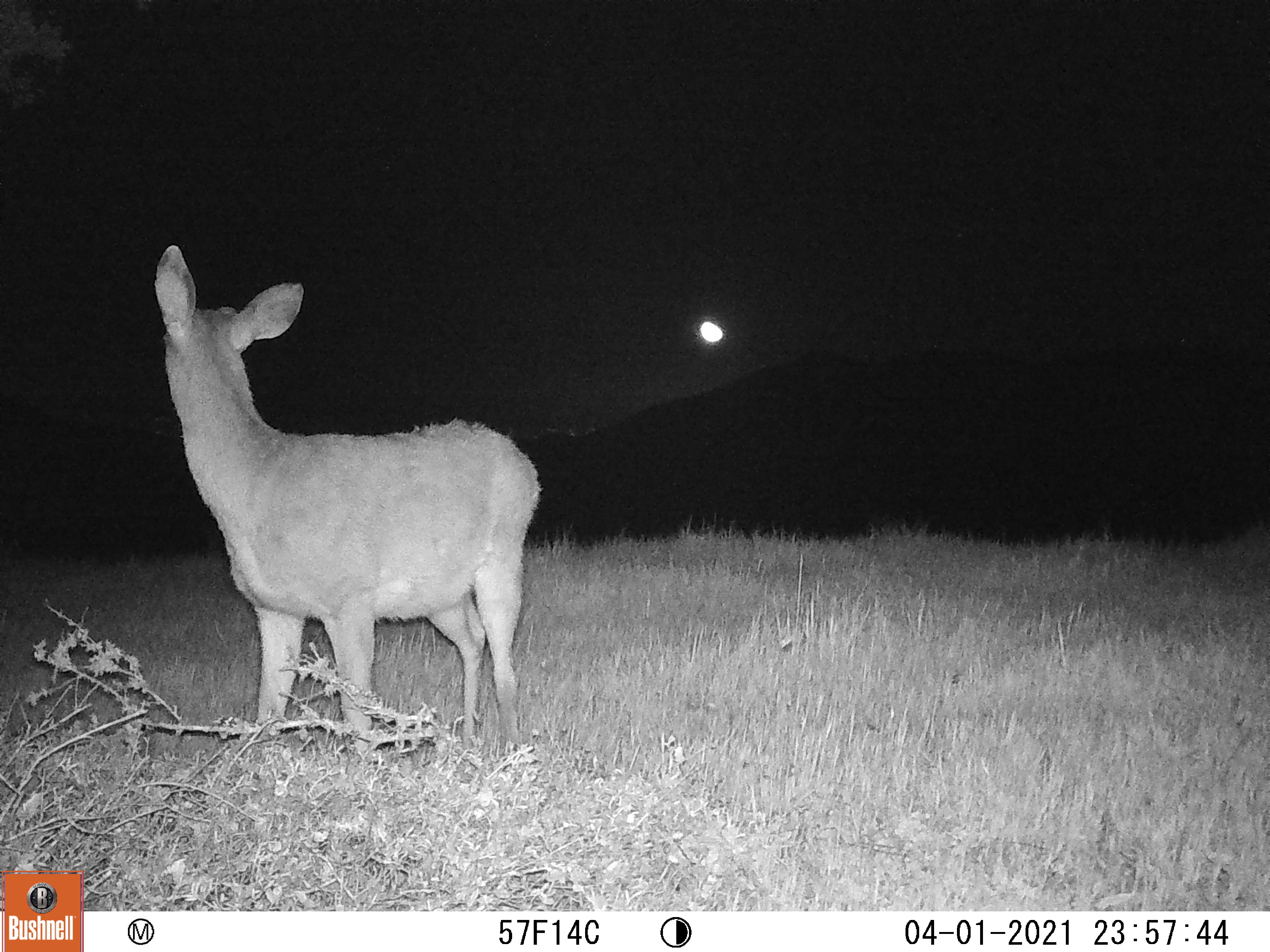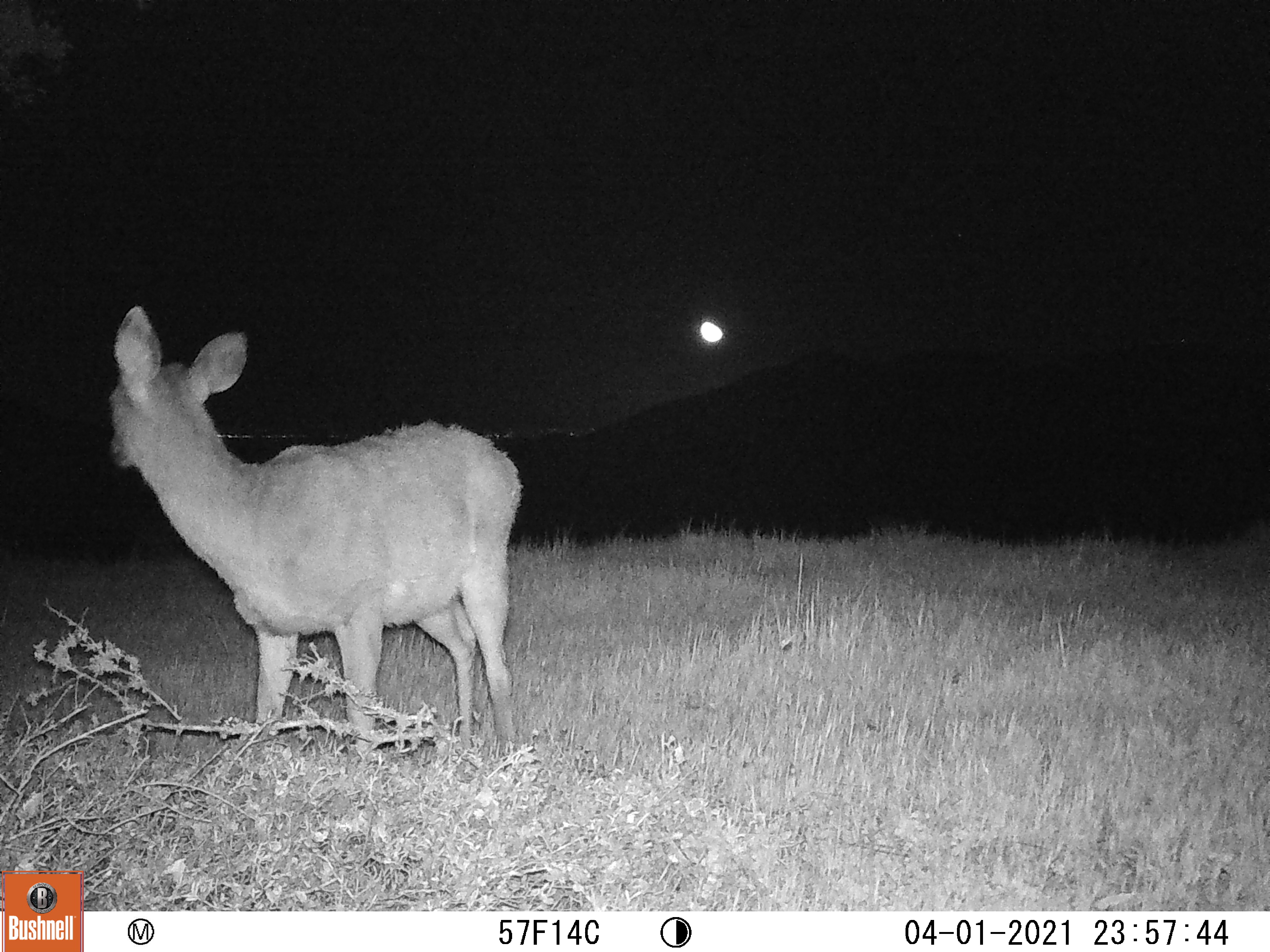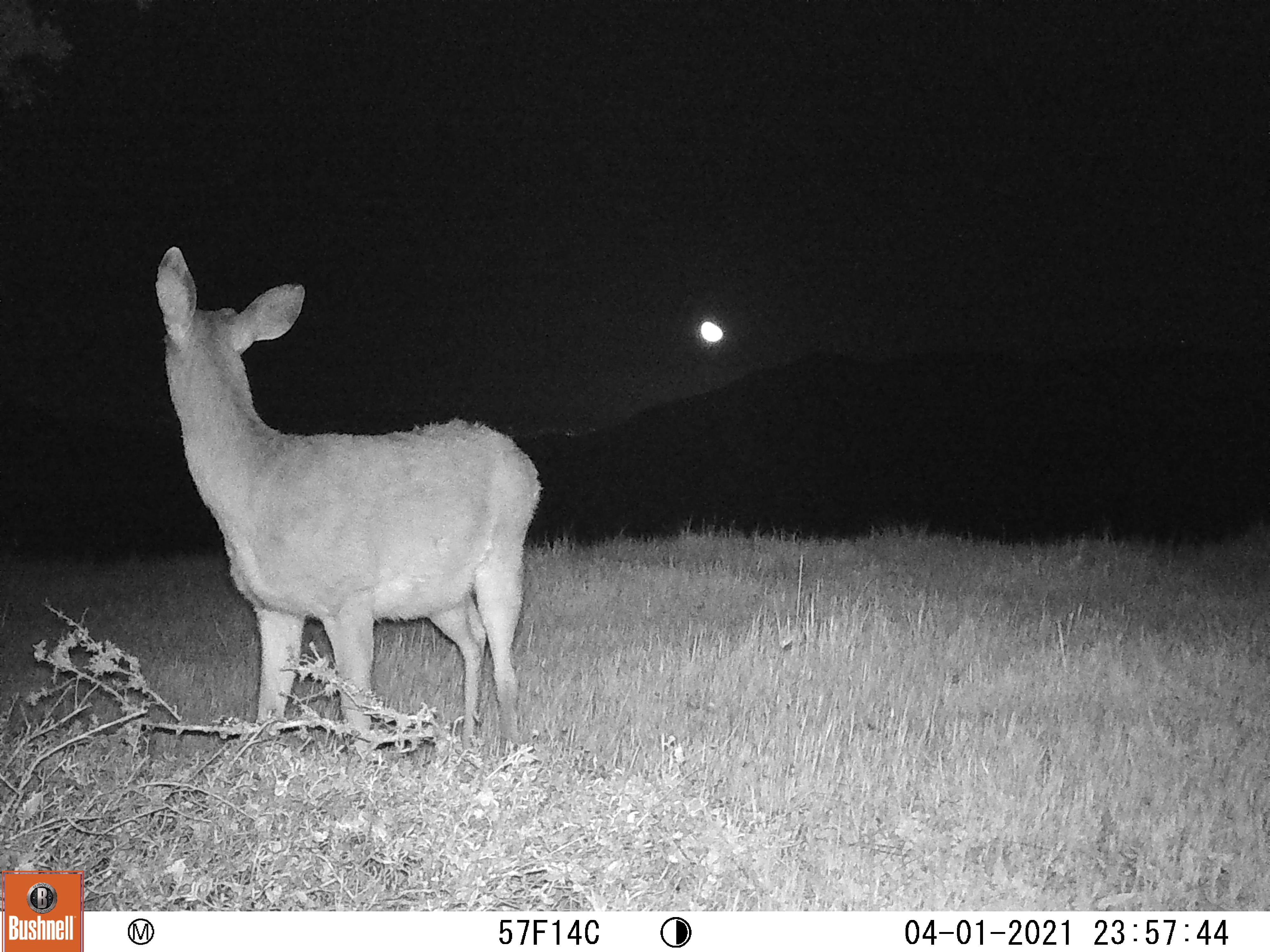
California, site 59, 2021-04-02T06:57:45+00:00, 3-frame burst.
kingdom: Animalia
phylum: Chordata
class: Mammalia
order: Artiodactyla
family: Cervidae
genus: Odocoileus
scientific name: Odocoileus hemionus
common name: mule deer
Mule deer (Odocoileus hemionus).